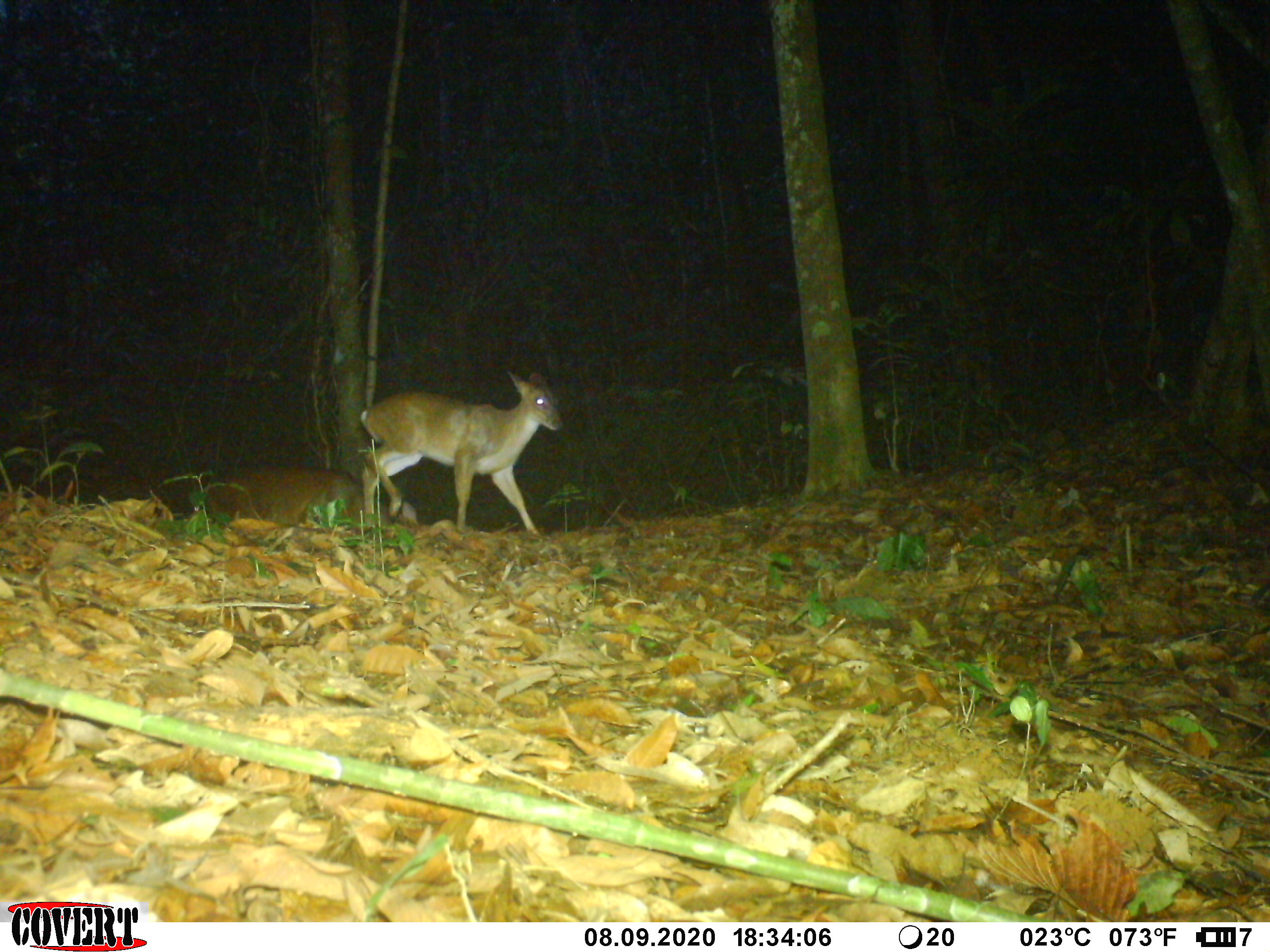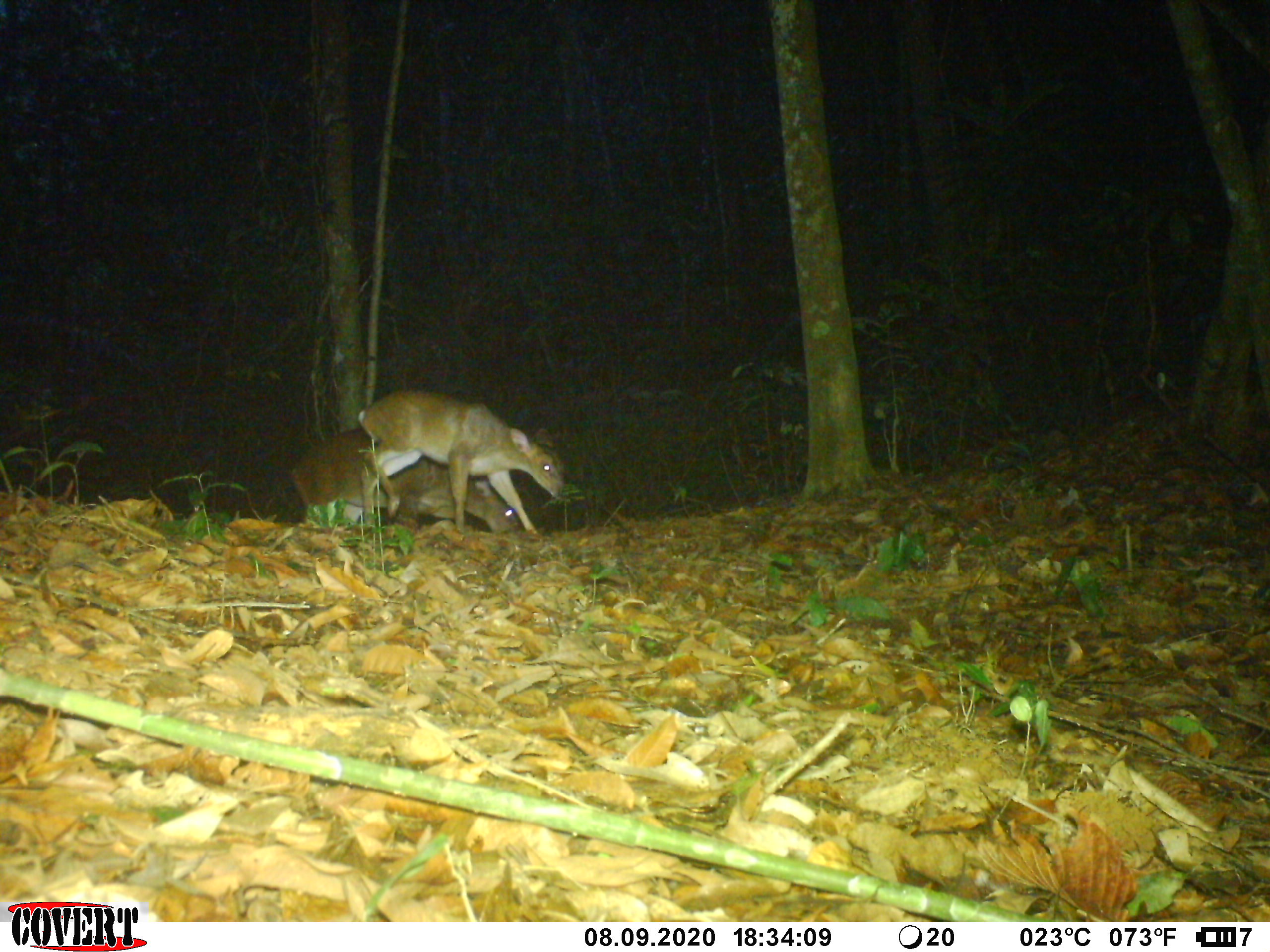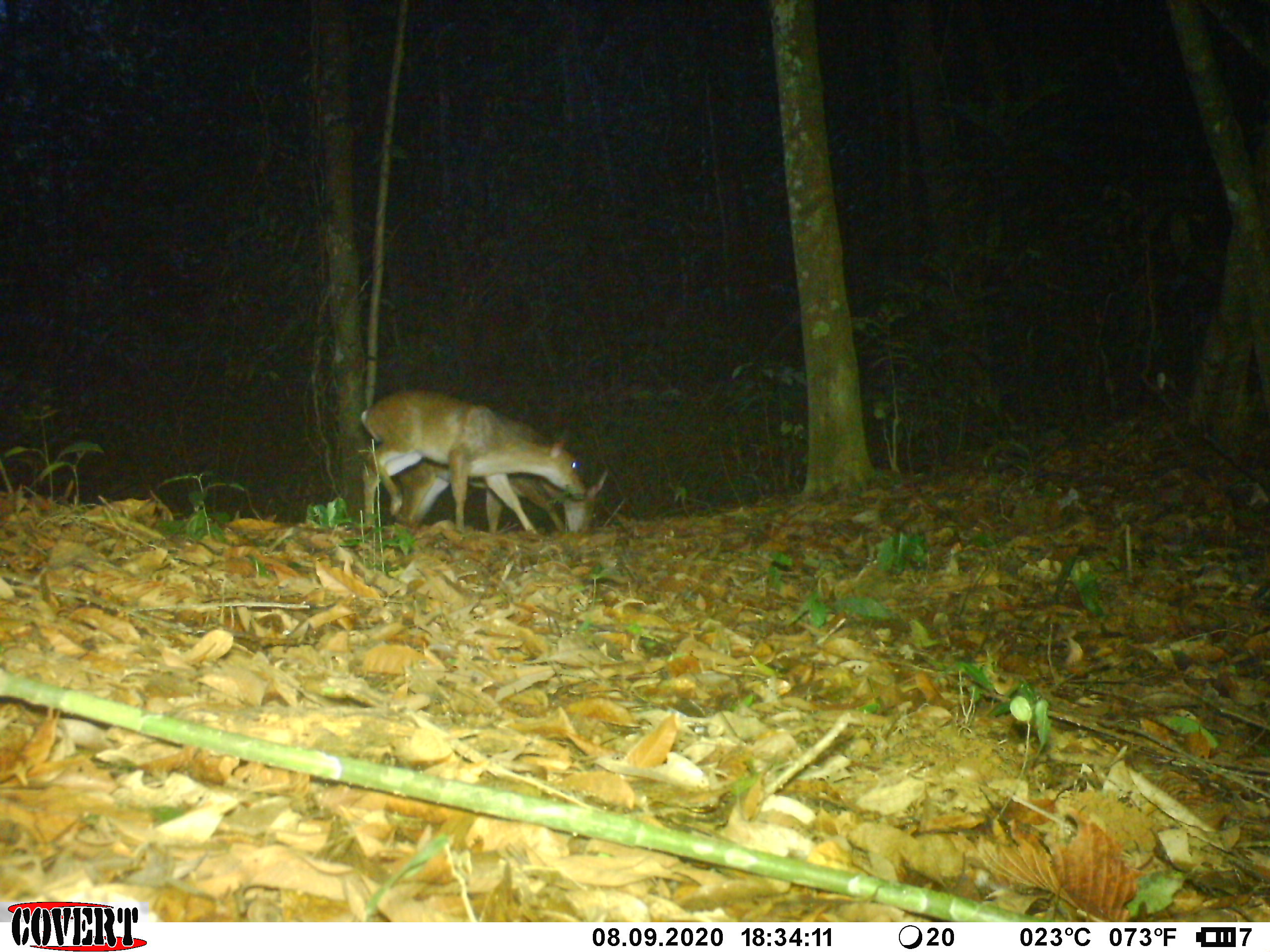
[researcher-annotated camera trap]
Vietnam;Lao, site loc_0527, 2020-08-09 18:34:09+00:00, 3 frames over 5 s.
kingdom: Animalia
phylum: Chordata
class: Mammalia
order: Artiodactyla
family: Cervidae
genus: Muntiacus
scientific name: Muntiacus vuquangensis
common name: large-antlered muntjac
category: large antlered muntjac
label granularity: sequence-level